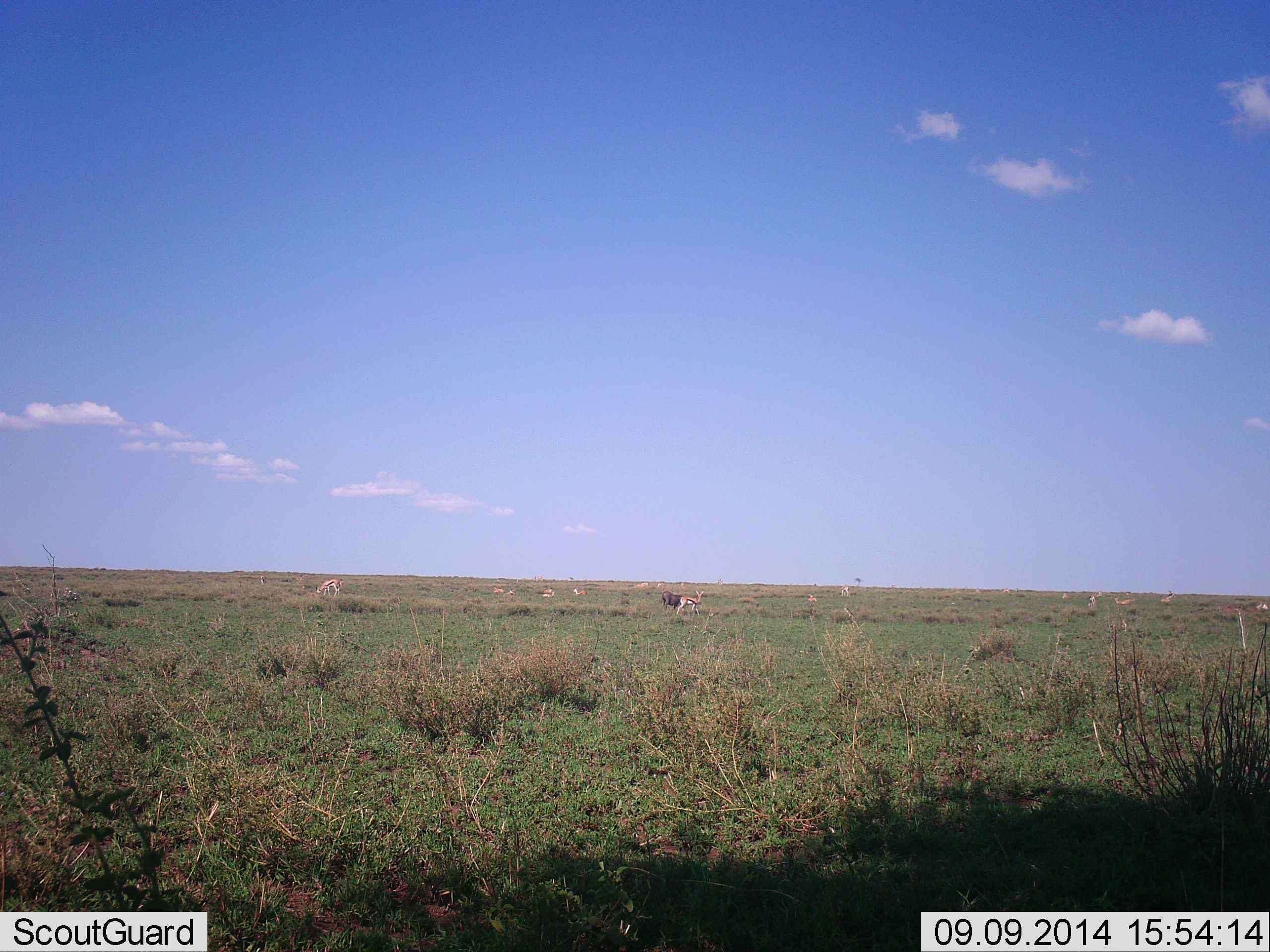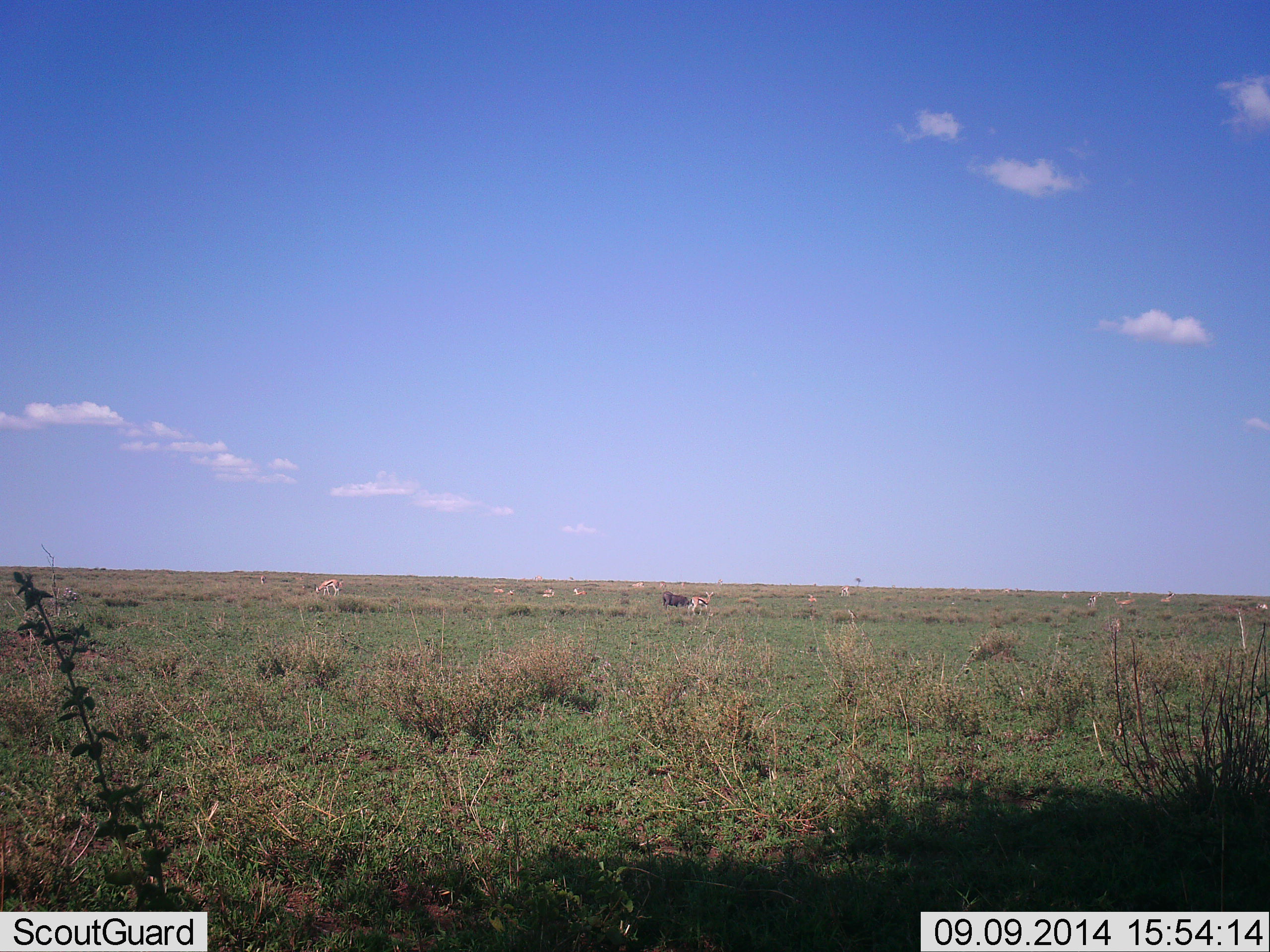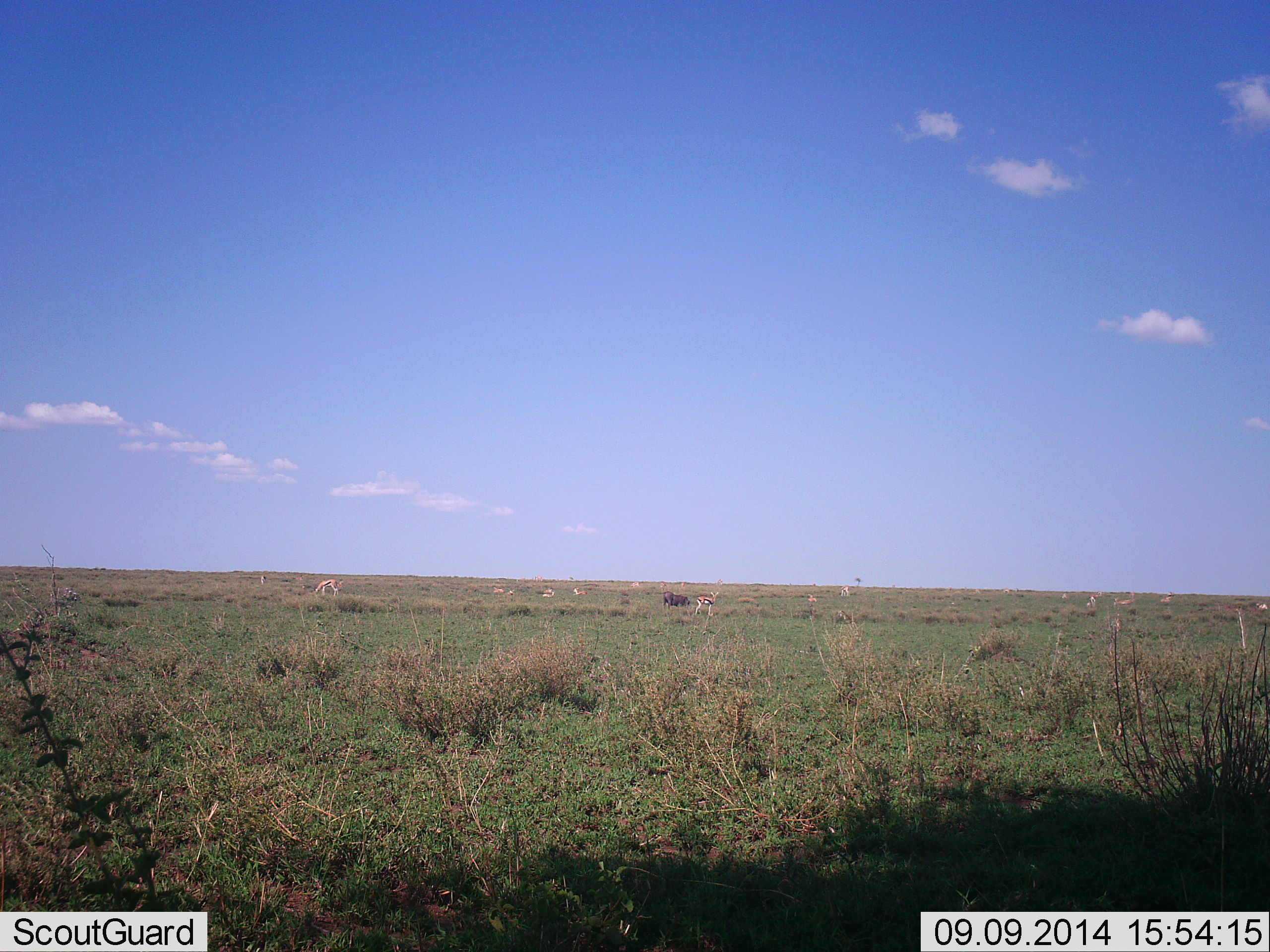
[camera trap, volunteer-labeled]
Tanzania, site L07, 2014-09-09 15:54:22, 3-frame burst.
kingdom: Animalia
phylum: Chordata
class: Mammalia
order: Artiodactyla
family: Bovidae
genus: Eudorcas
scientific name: Eudorcas thomsonii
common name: thomson's gazelle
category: gazellethomsons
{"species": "gazellethomsons (thomson's gazelle) (Eudorcas thomsonii)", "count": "11-50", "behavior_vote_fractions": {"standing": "55%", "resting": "0%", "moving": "36%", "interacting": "0%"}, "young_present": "0%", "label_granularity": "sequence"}